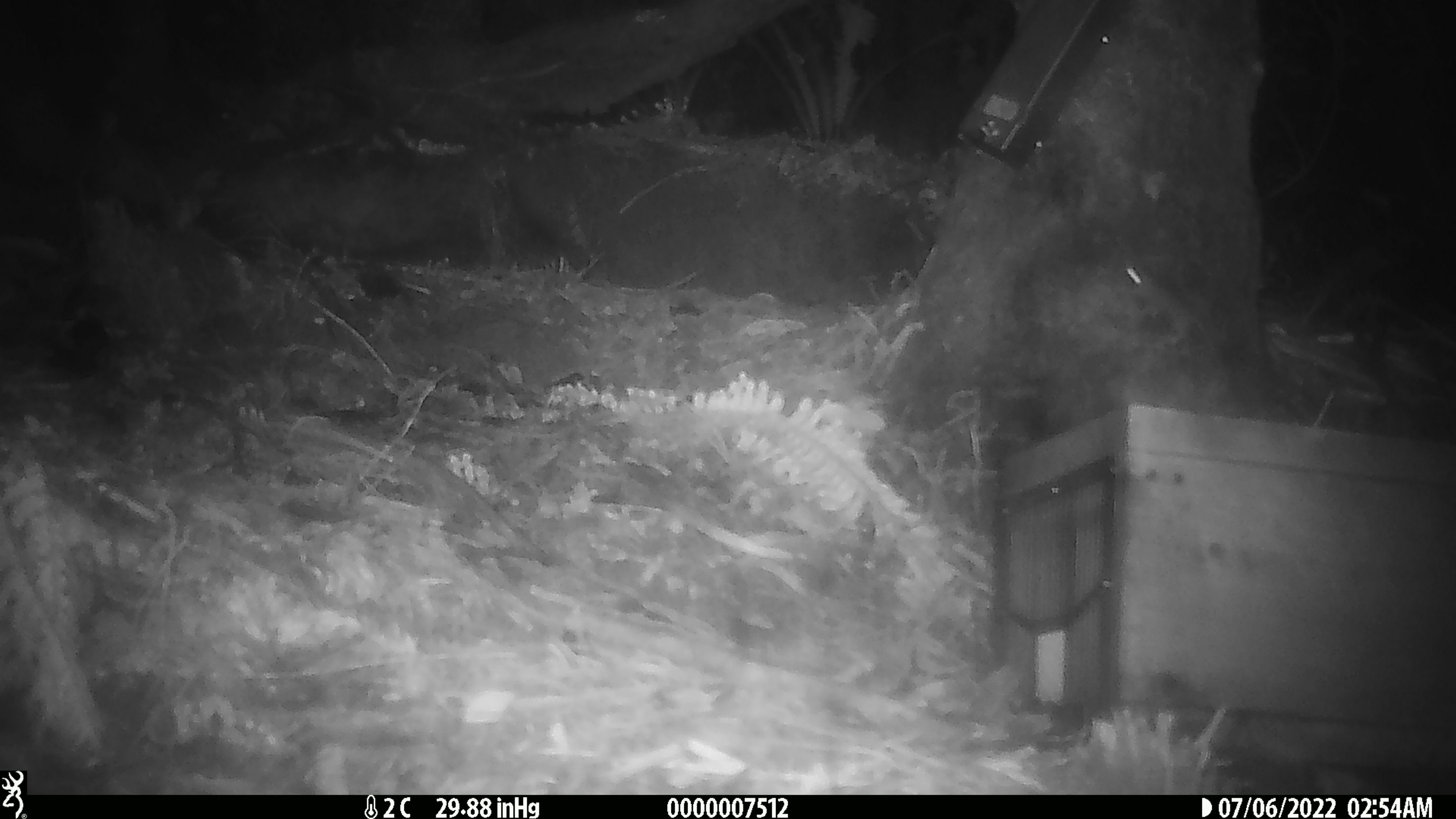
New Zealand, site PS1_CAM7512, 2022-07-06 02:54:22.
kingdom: Animalia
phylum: Chordata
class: Mammalia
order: Rodentia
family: Muridae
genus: Mus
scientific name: Mus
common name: mouse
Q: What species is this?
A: Mouse (Mus).